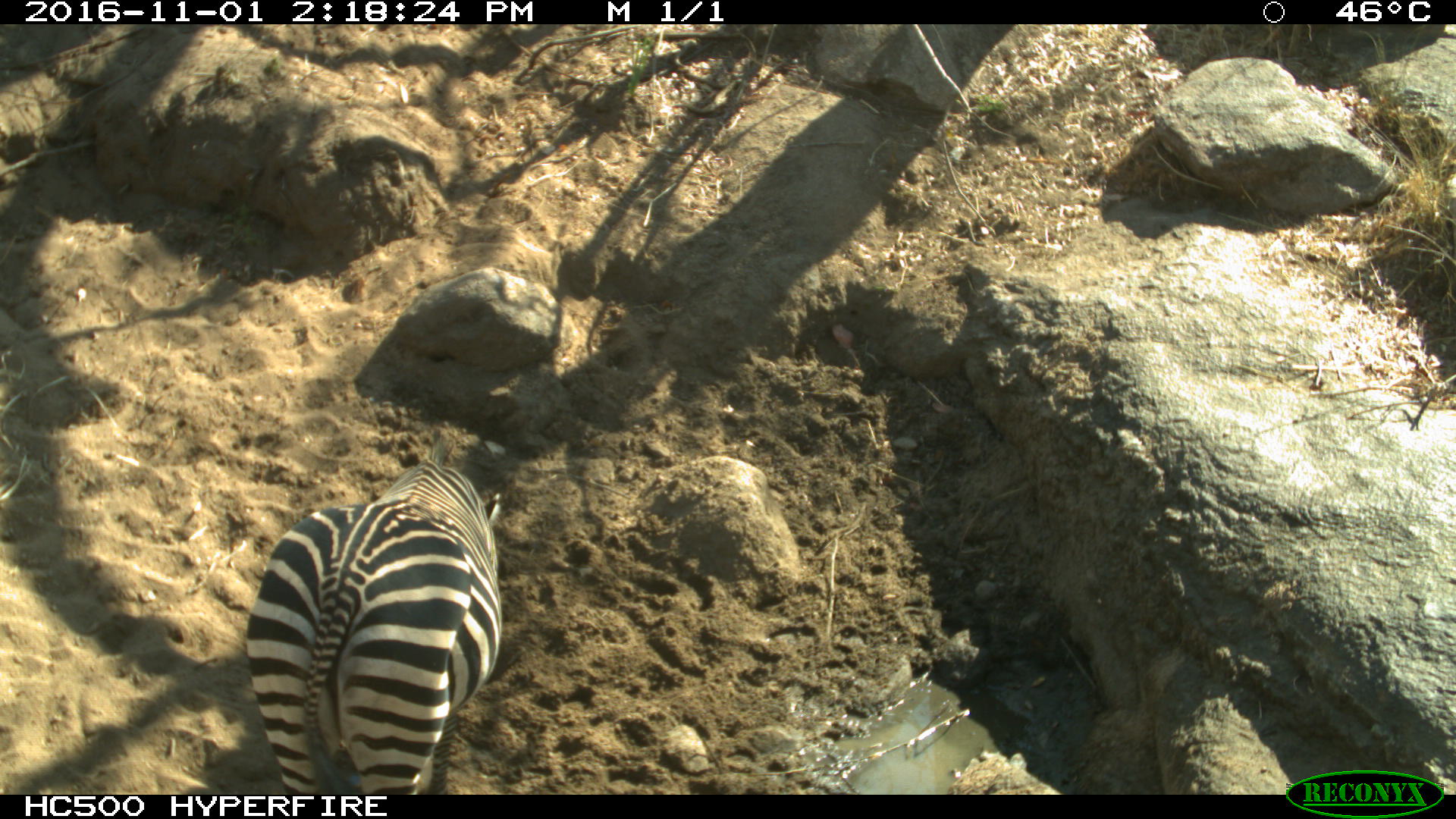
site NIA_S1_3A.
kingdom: Animalia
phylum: Chordata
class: Mammalia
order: Perissodactyla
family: Equidae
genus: Equus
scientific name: Equus quagga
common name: plains zebra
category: zebraplains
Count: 1.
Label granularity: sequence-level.